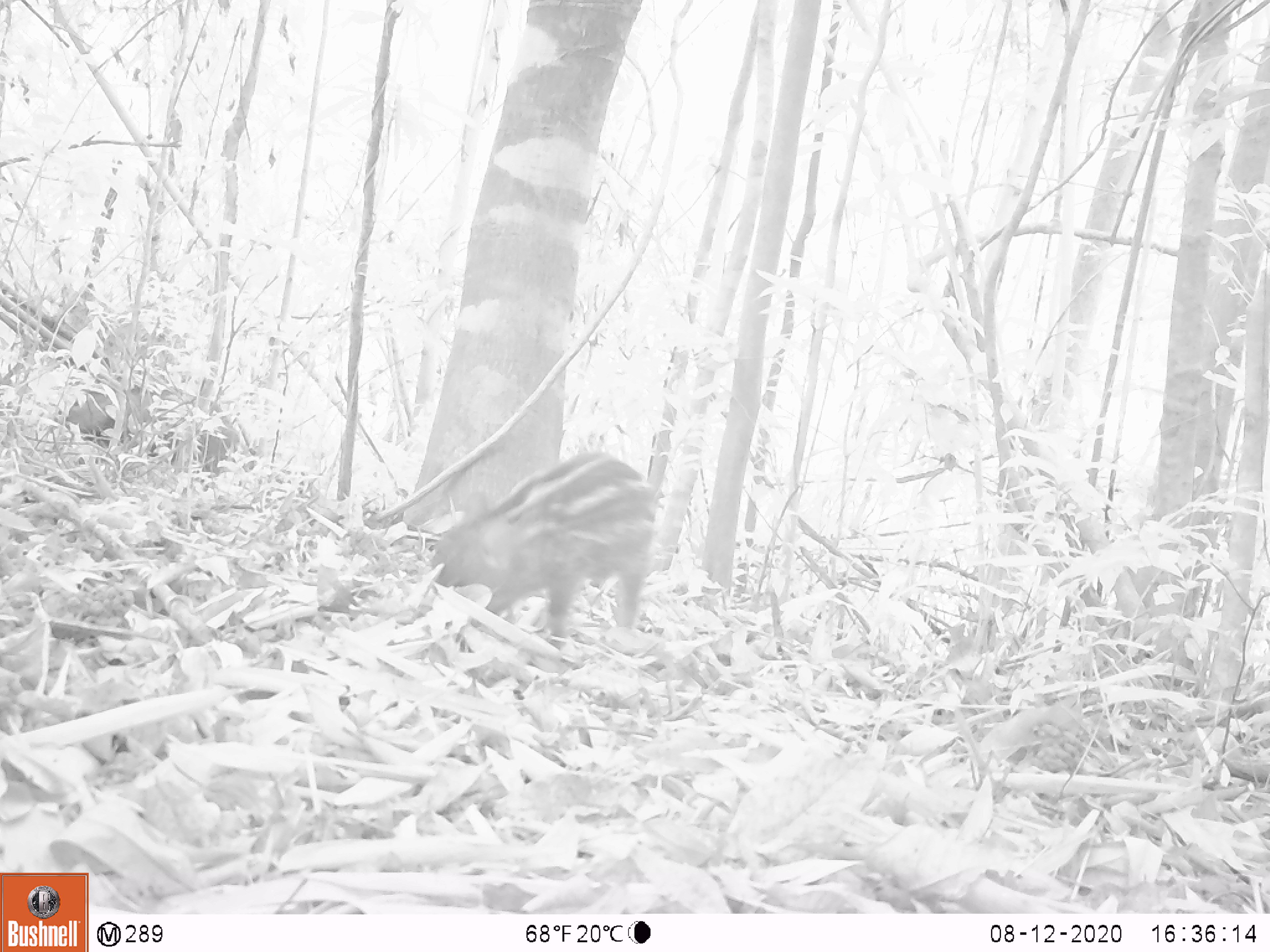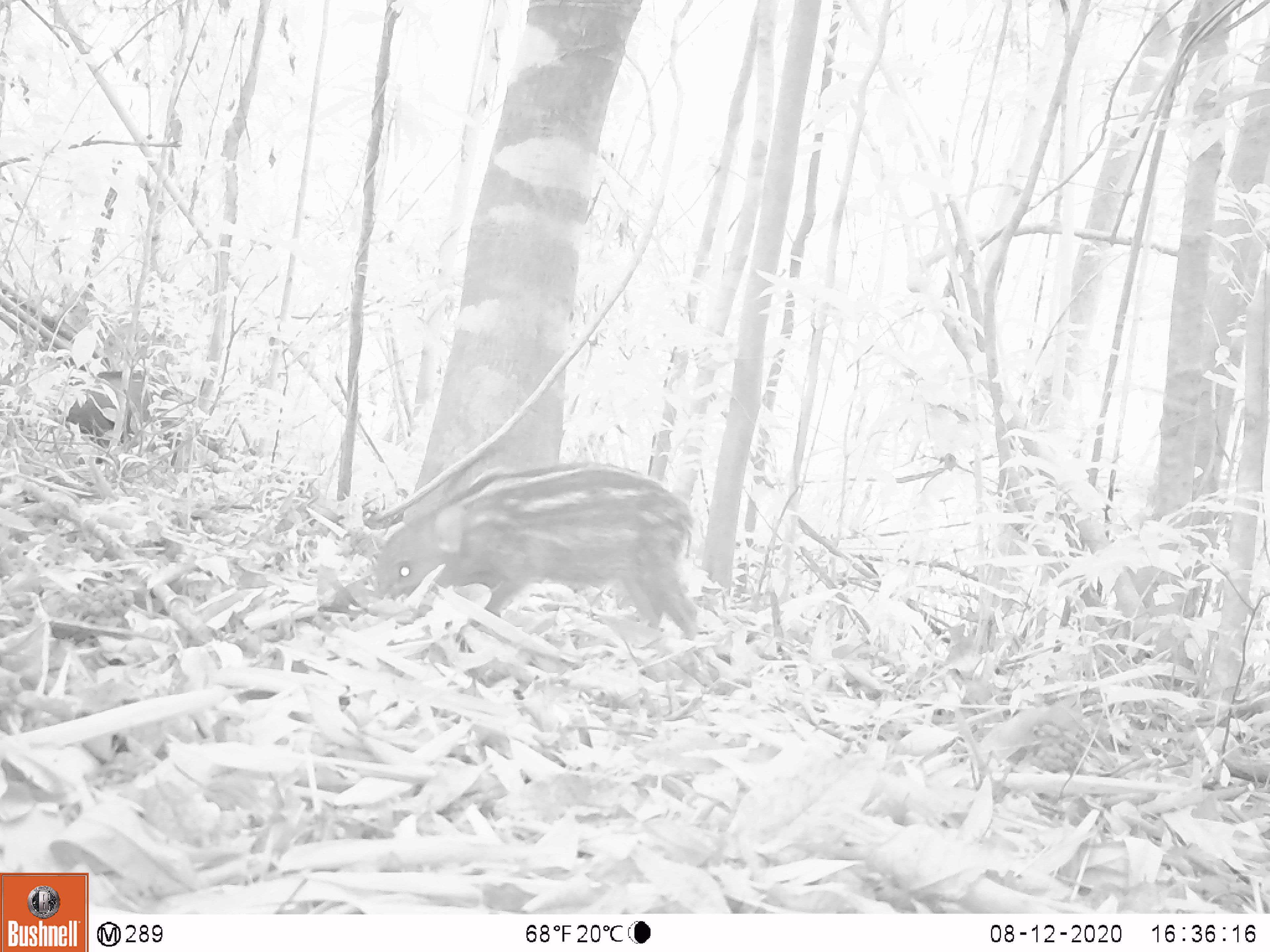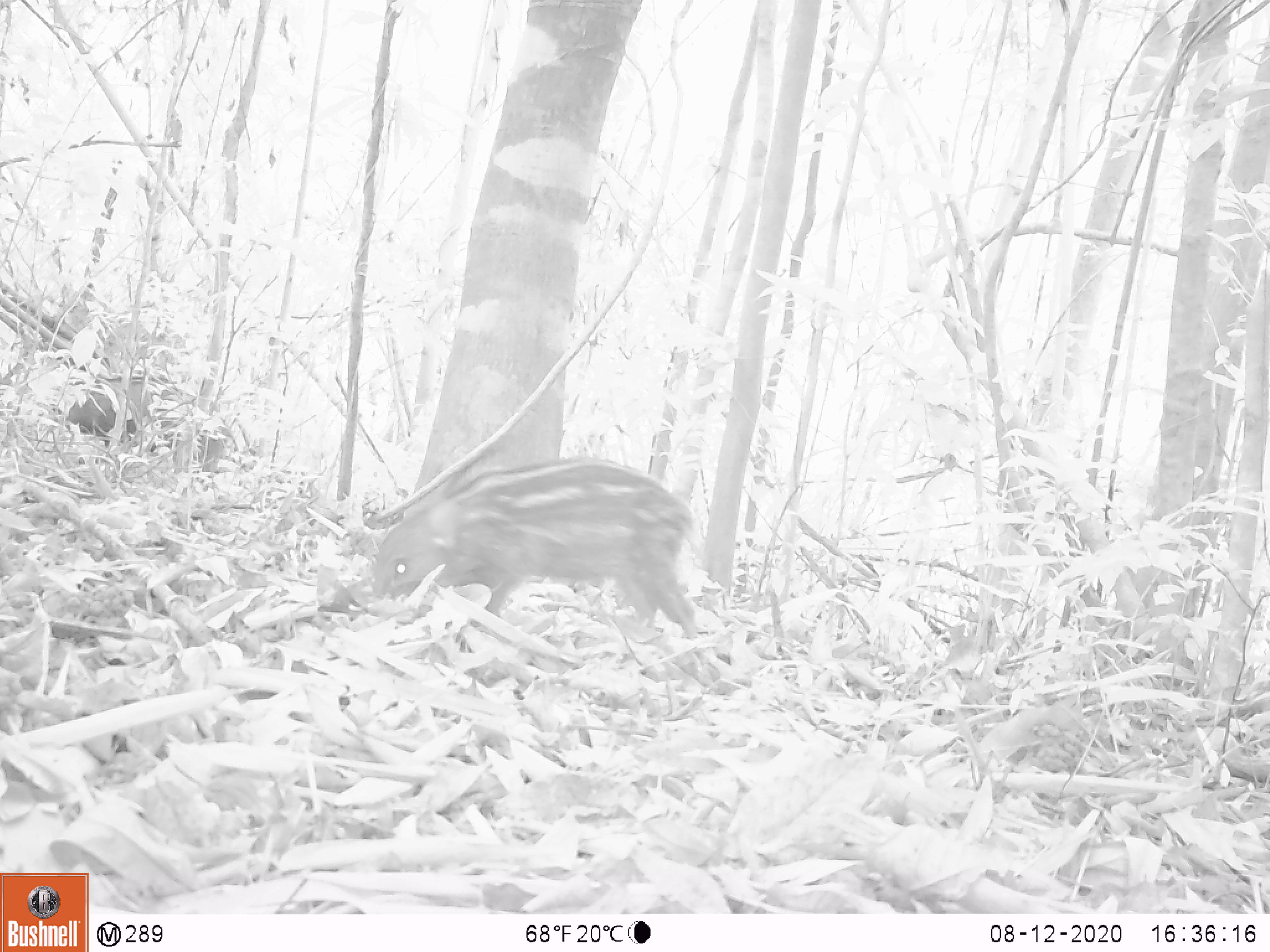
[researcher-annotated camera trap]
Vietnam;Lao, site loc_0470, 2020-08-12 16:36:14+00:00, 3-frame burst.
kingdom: Animalia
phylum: Chordata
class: Mammalia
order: Artiodactyla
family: Suidae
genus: Sus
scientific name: Sus scrofa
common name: eurasian wild pig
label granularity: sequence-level